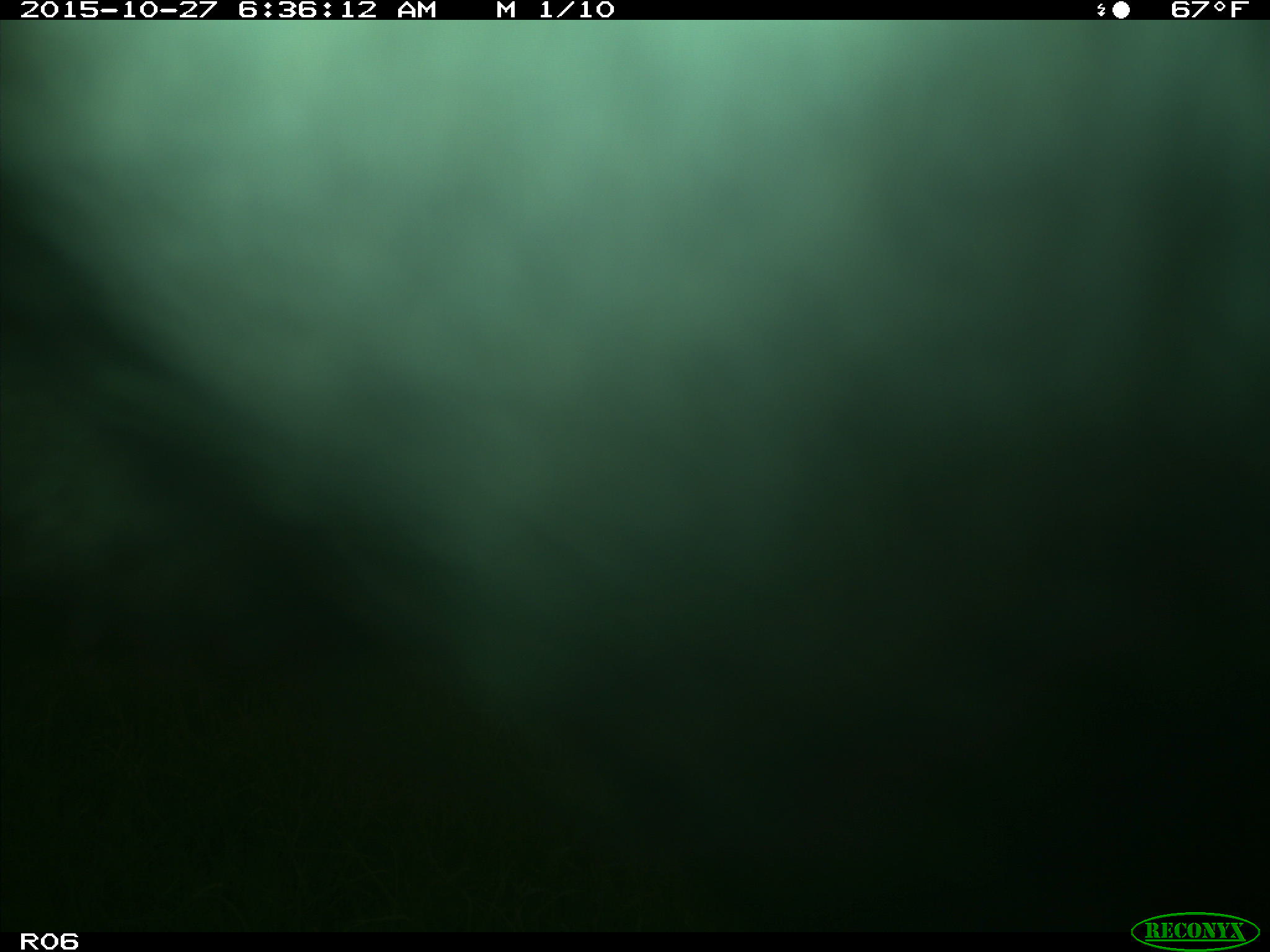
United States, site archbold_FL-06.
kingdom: Animalia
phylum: Chordata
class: Mammalia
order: Artiodactyla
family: Bovidae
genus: Bos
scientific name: Bos taurus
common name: domestic cow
Bos taurus (domestic cow).